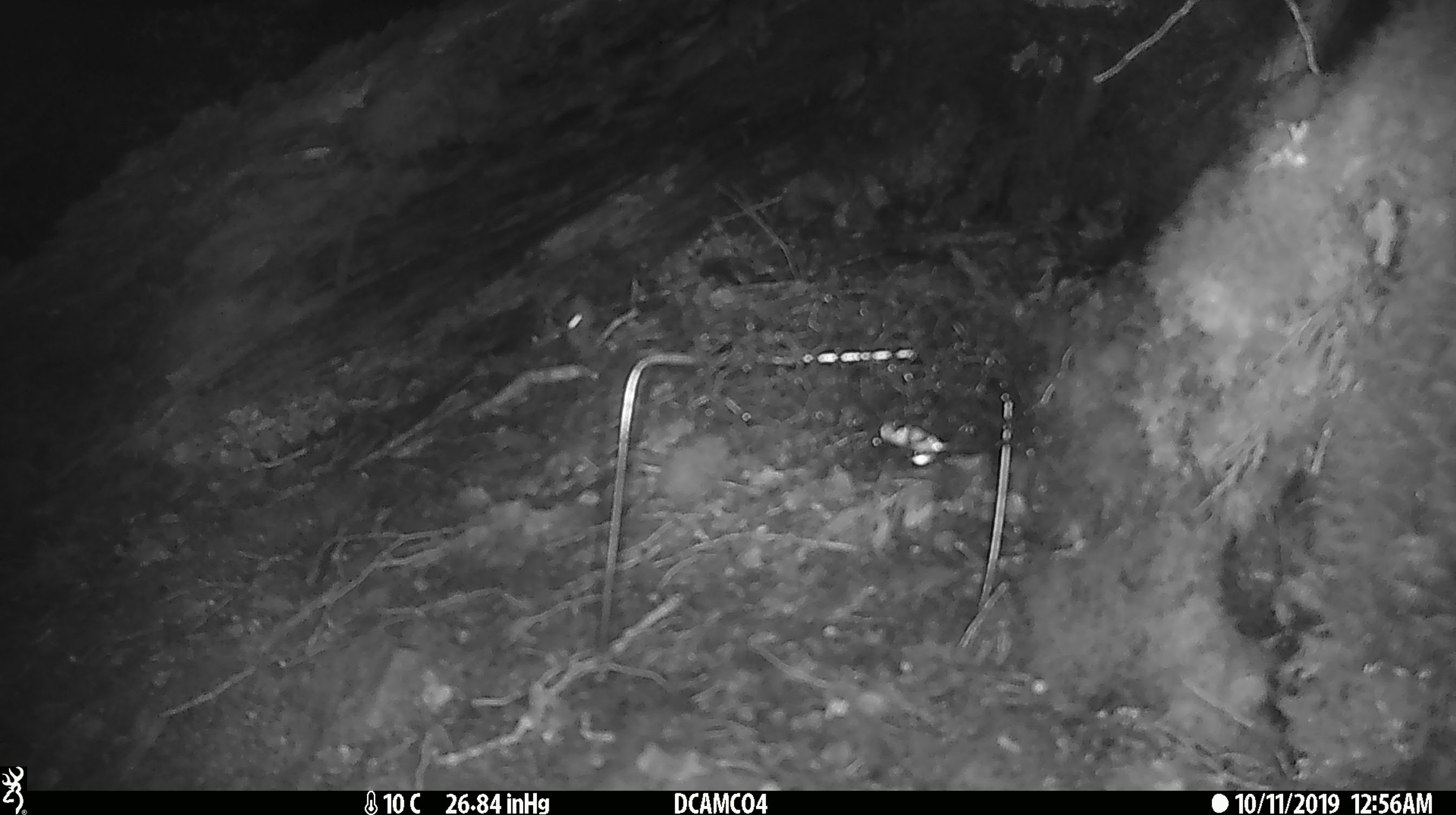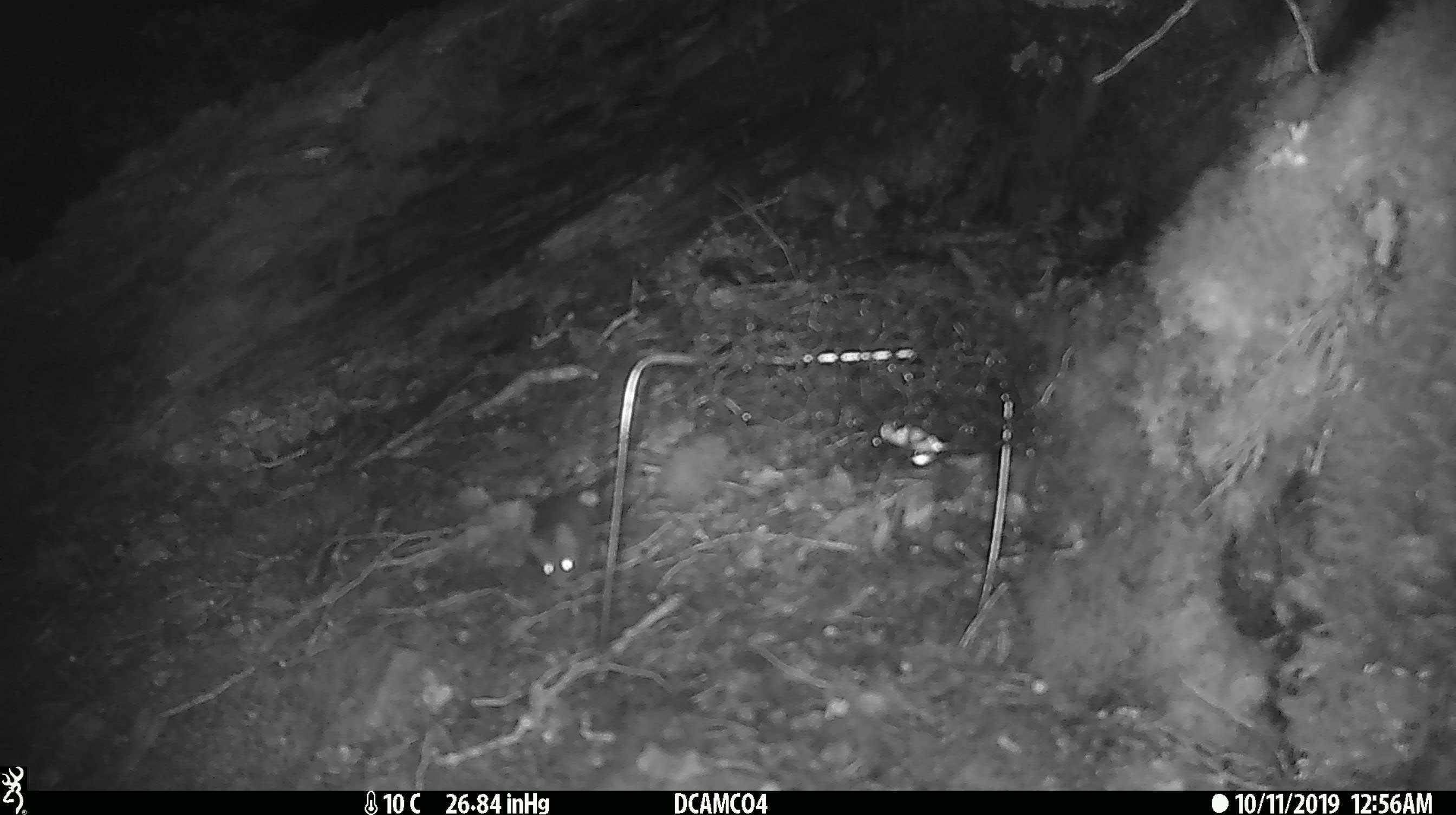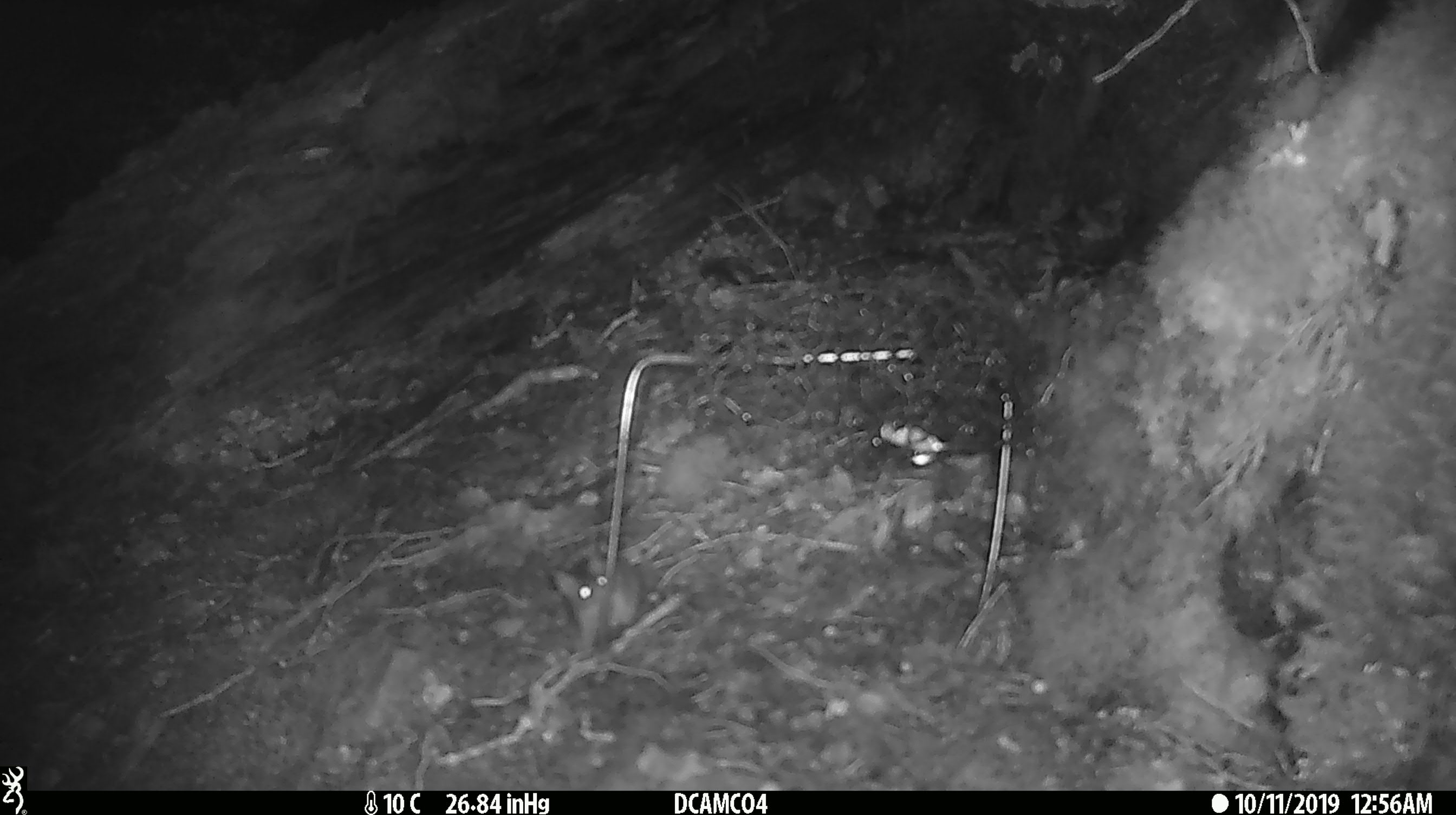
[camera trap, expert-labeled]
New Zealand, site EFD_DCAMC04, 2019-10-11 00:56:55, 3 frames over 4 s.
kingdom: Animalia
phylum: Chordata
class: Mammalia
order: Rodentia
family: Muridae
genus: Mus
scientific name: Mus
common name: mouse